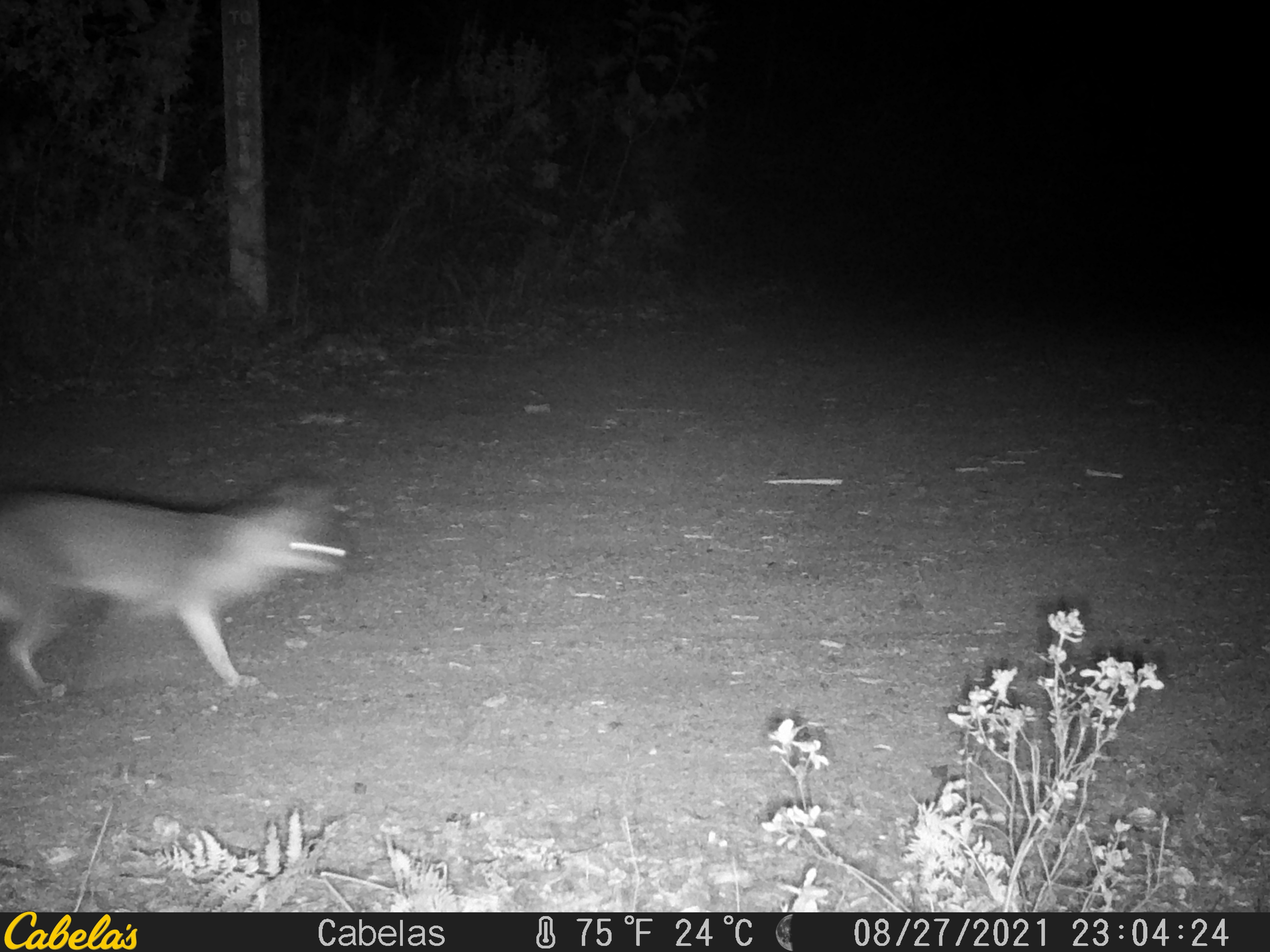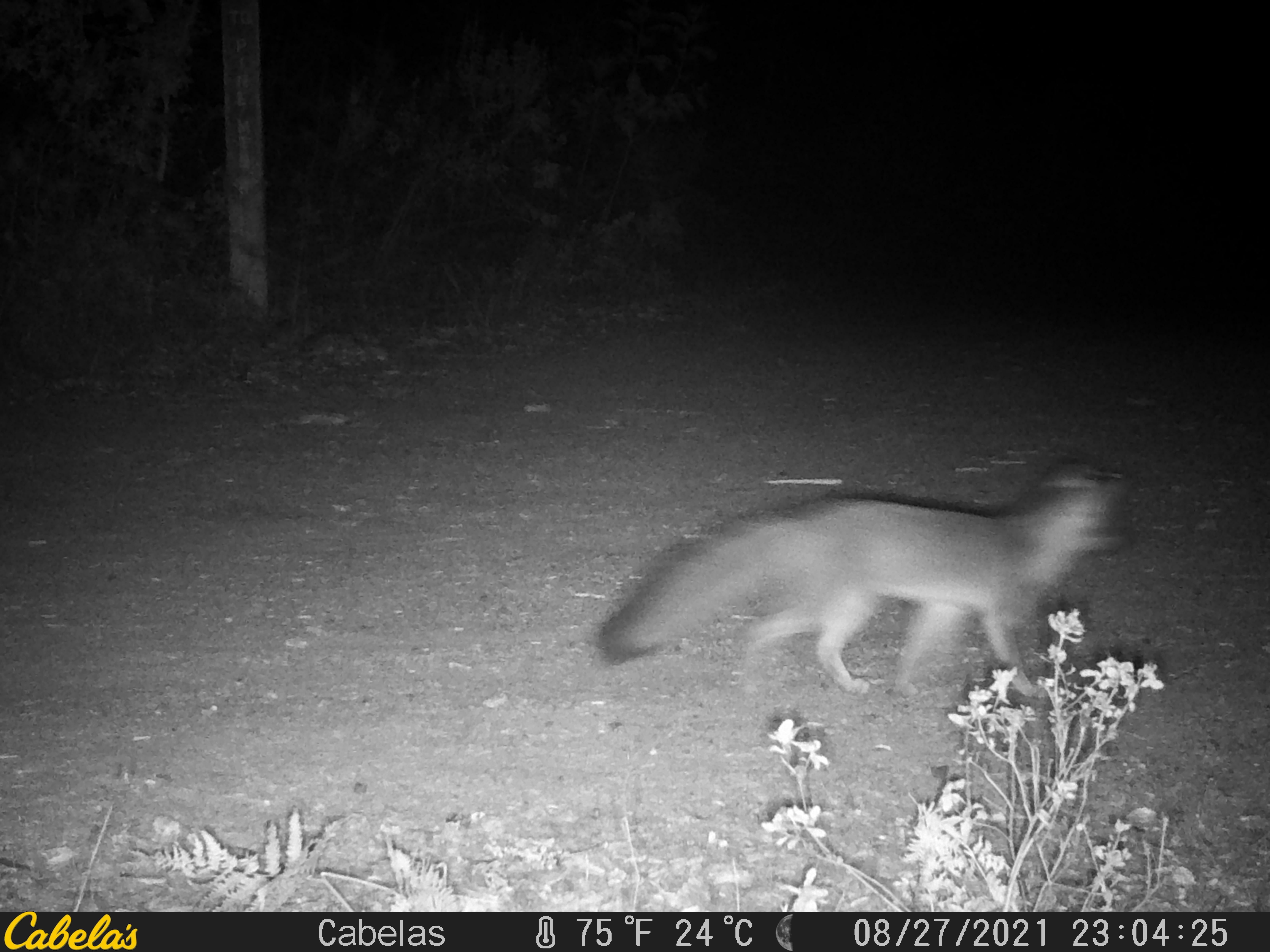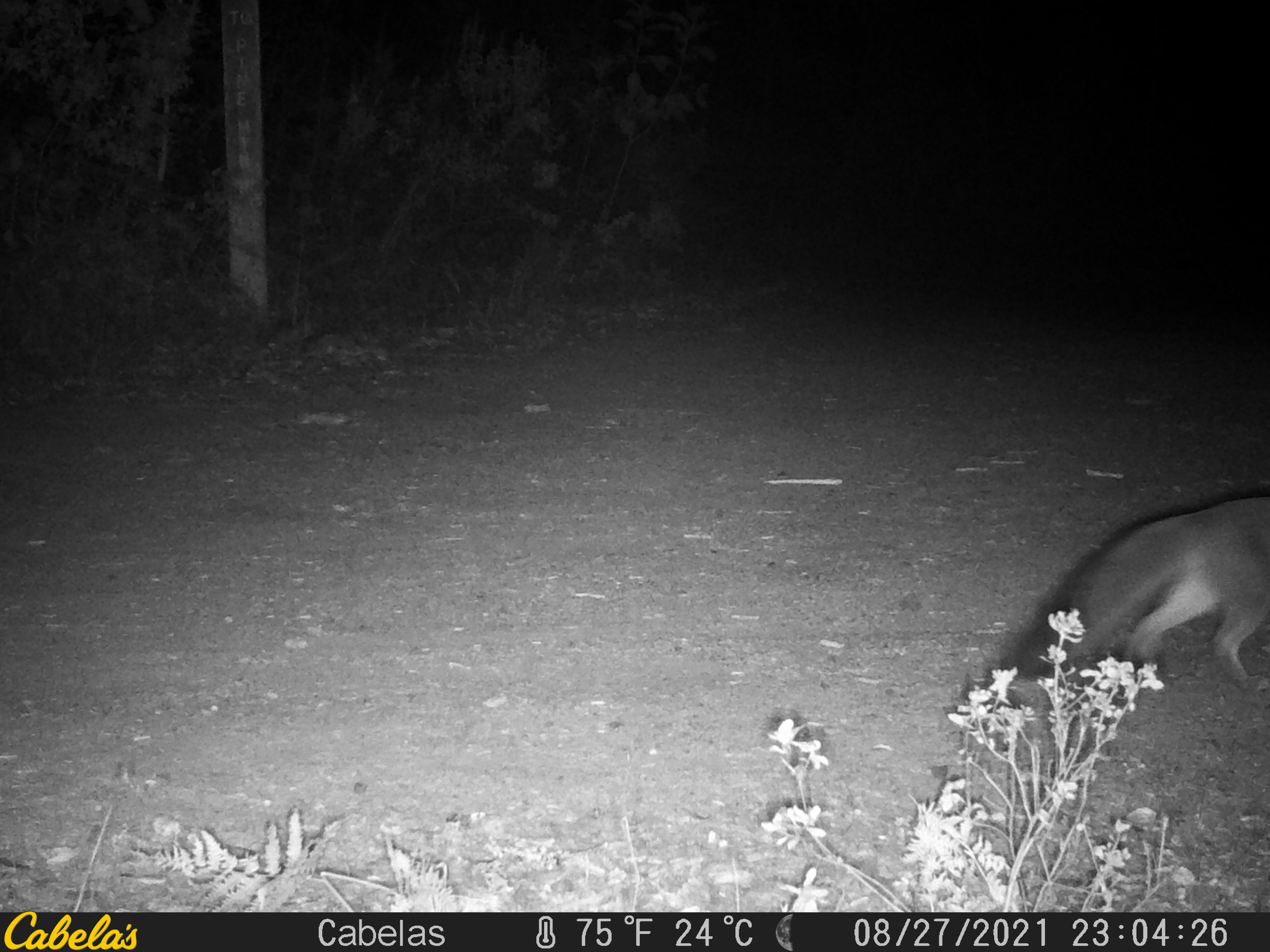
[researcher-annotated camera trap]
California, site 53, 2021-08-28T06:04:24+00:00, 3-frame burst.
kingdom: Animalia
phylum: Chordata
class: Mammalia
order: Carnivora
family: Canidae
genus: Urocyon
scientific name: Urocyon cinereoargenteus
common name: gray fox